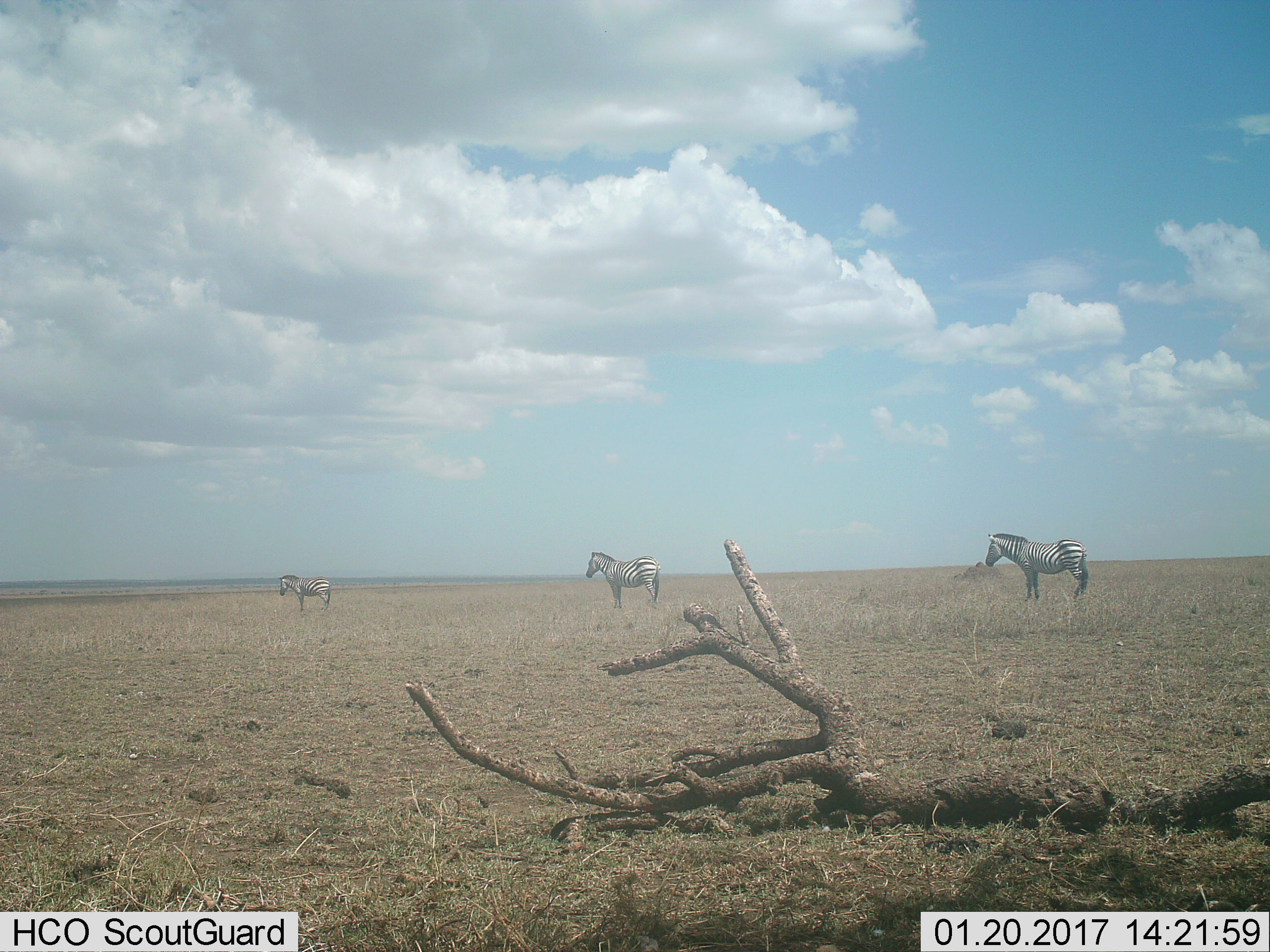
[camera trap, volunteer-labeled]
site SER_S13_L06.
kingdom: Animalia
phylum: Chordata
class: Mammalia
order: Perissodactyla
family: Equidae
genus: Equus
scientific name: Equus quagga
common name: plains zebra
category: zebraplains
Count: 3.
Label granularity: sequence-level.